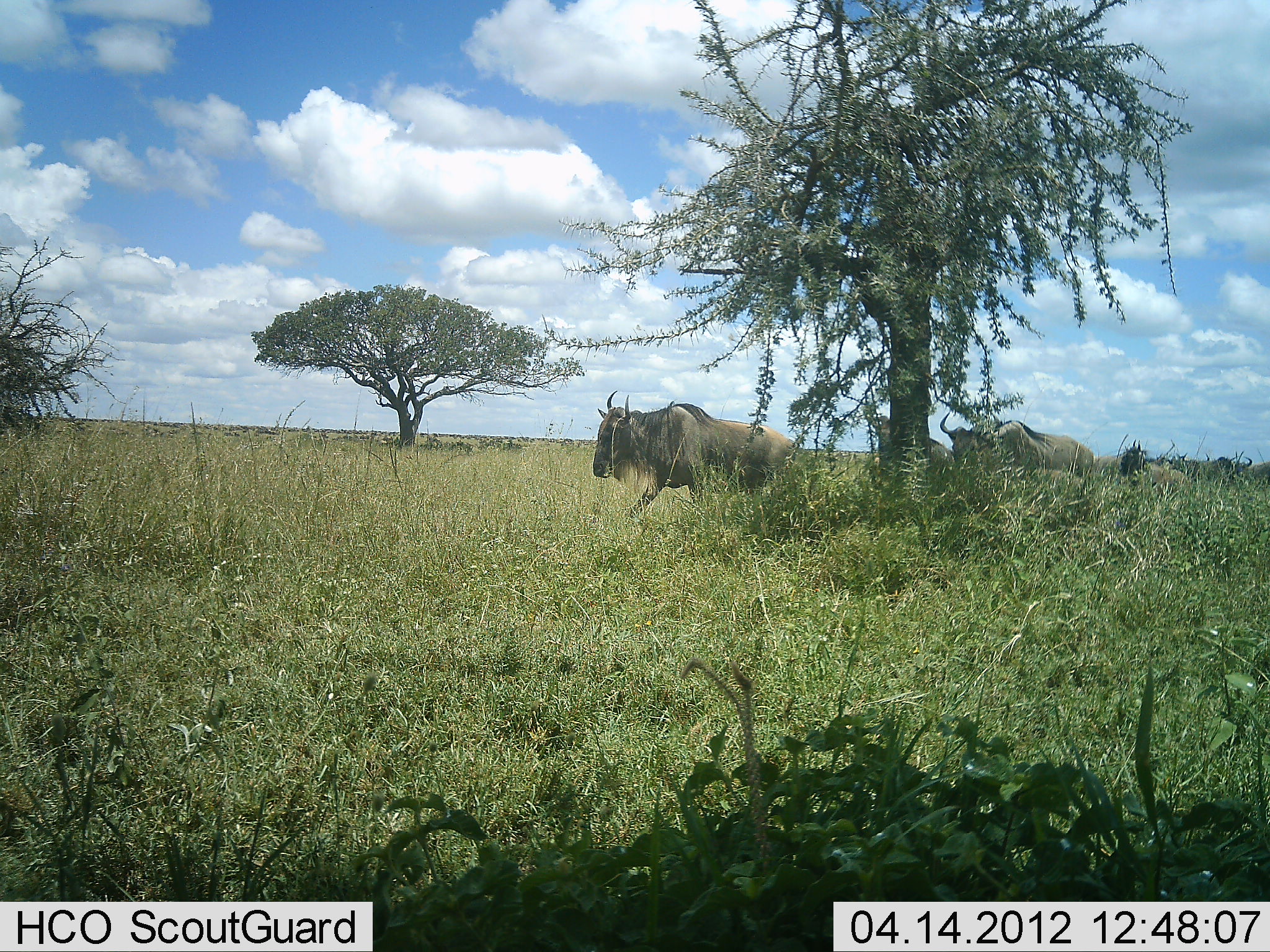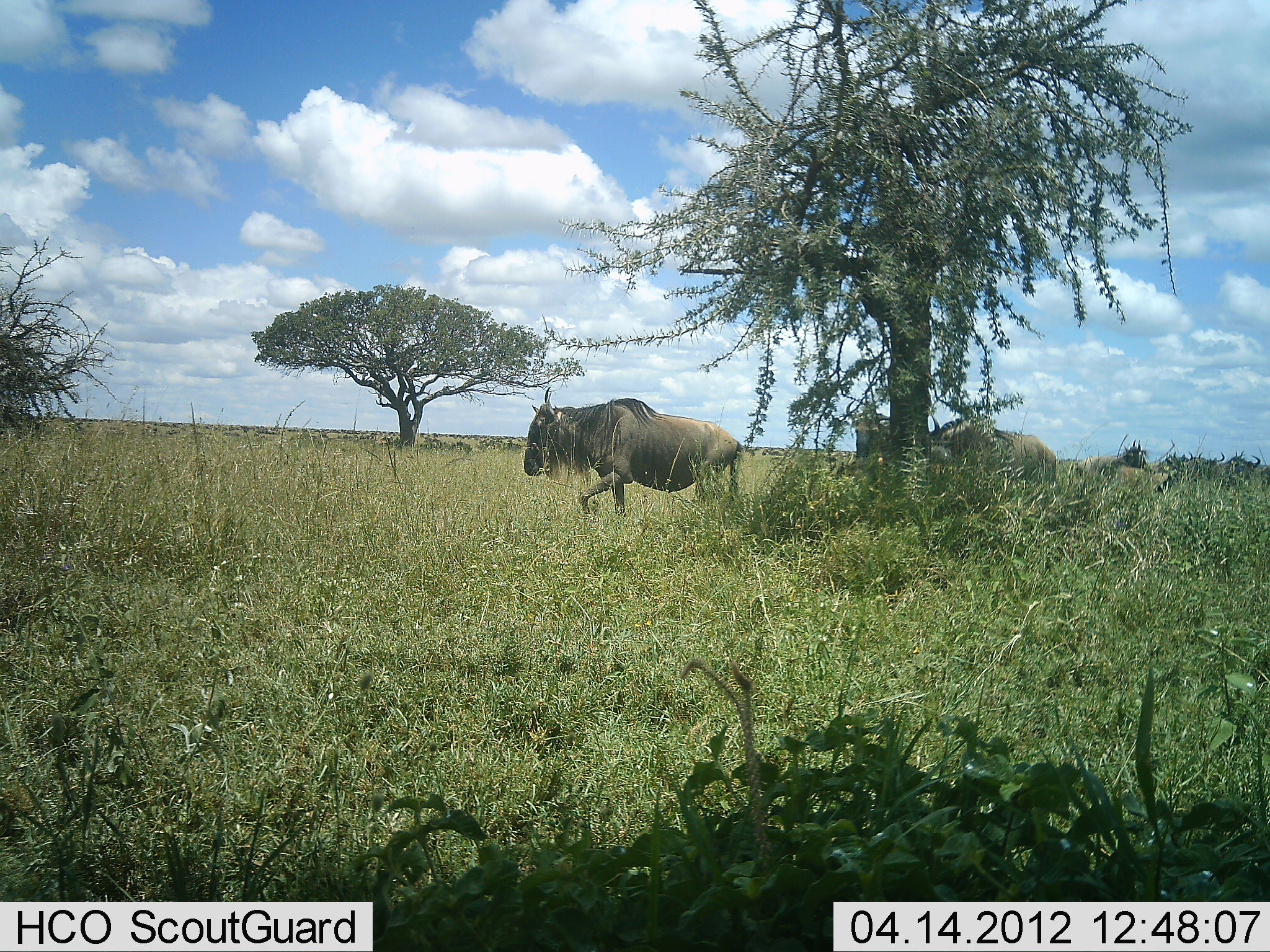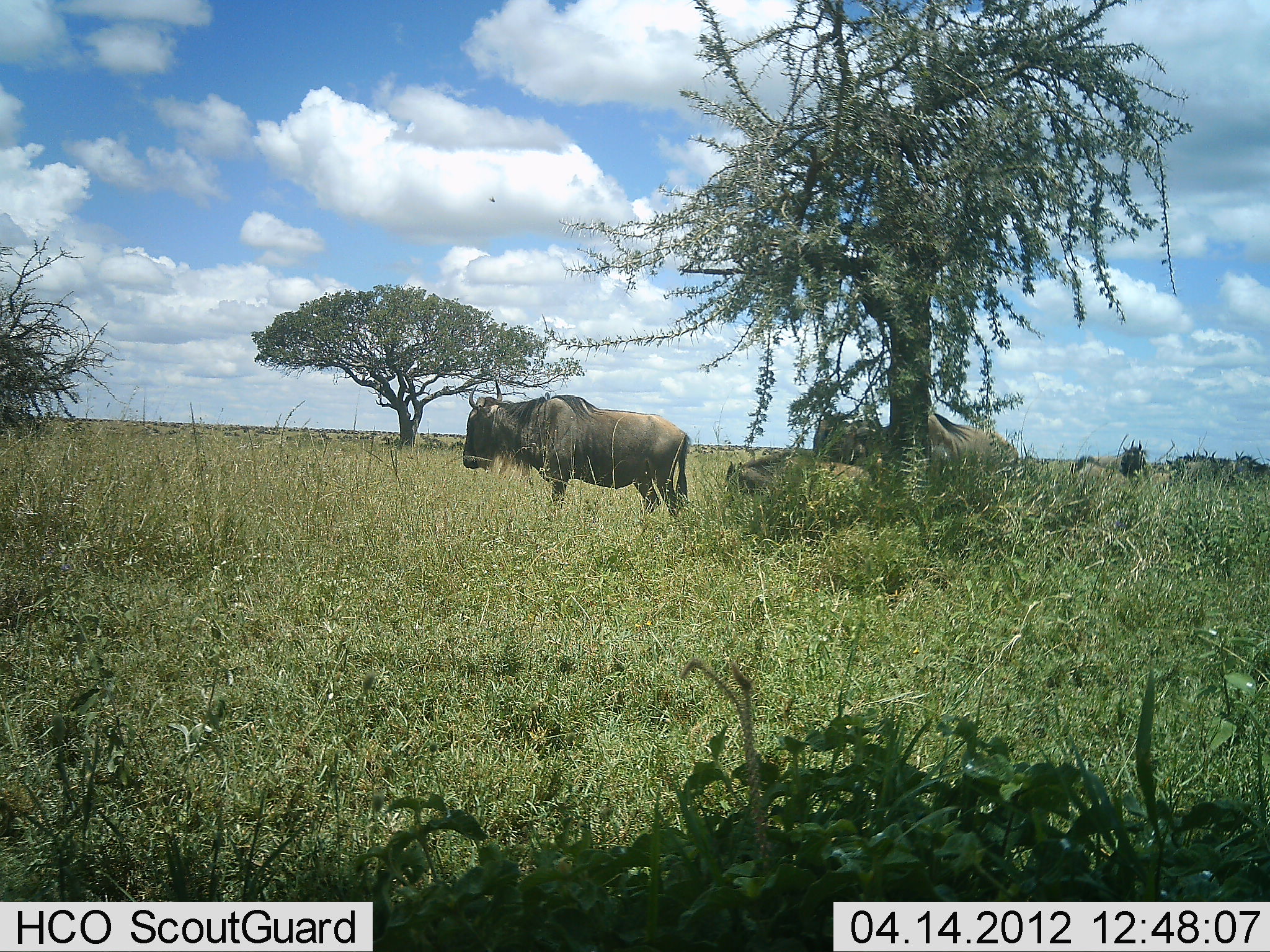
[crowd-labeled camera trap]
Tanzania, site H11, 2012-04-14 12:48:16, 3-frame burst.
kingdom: Animalia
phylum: Chordata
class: Mammalia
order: Artiodactyla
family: Bovidae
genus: Connochaetes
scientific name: Connochaetes taurinus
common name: blue wildebeest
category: wildebeest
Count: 7.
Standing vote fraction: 7%.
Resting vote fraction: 0%.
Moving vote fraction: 100%.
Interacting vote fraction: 0%.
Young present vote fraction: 36%.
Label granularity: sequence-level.